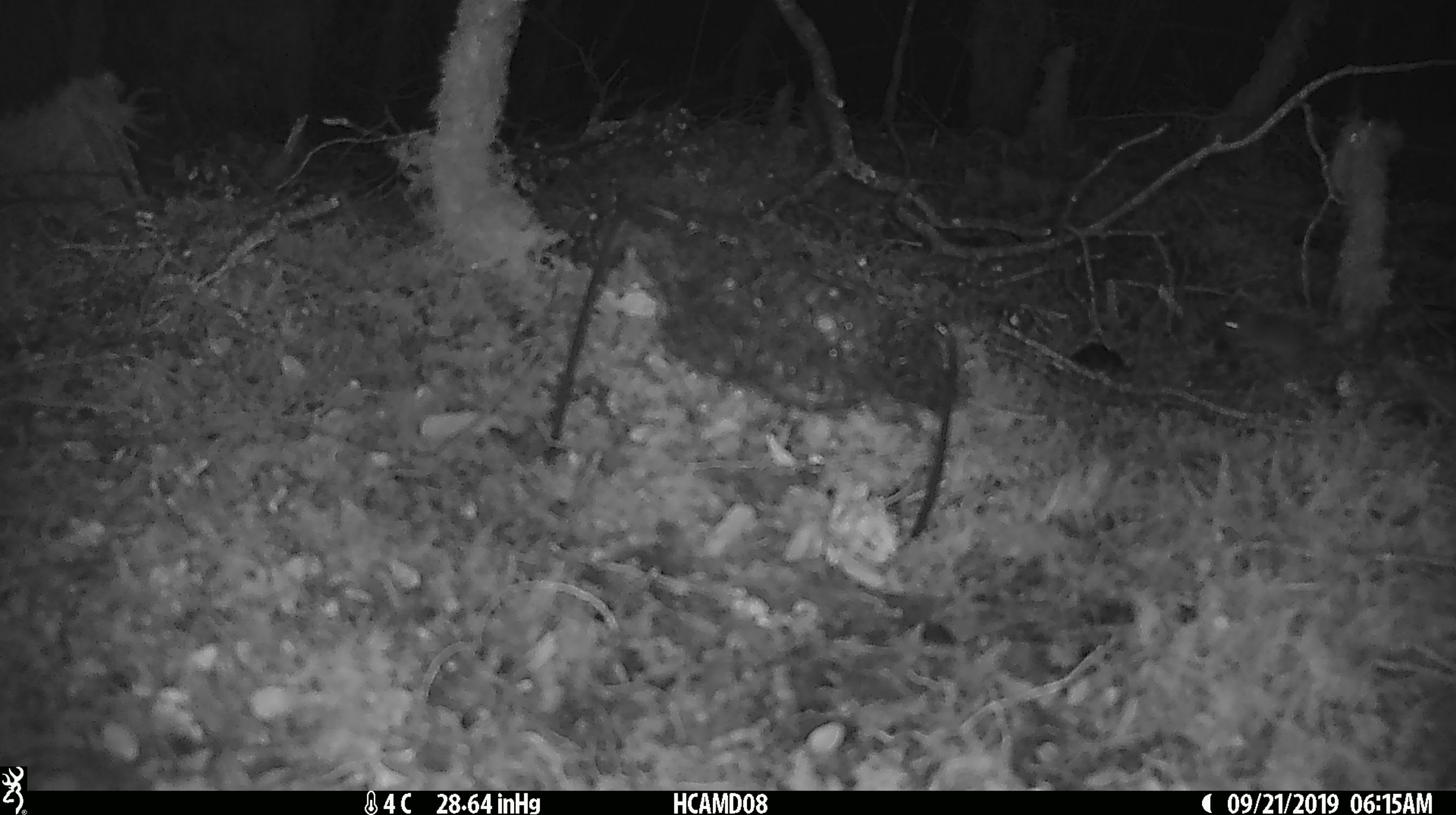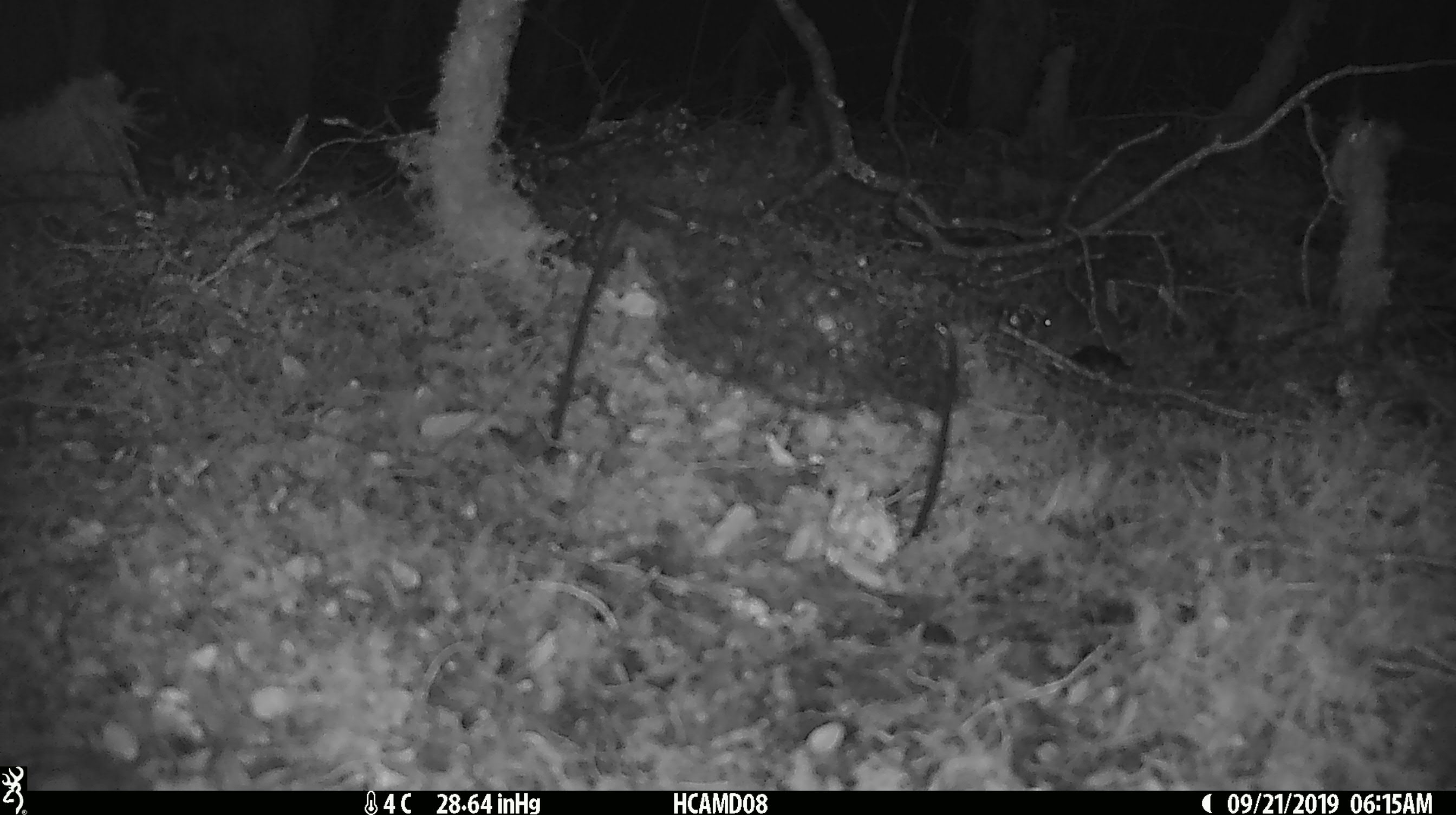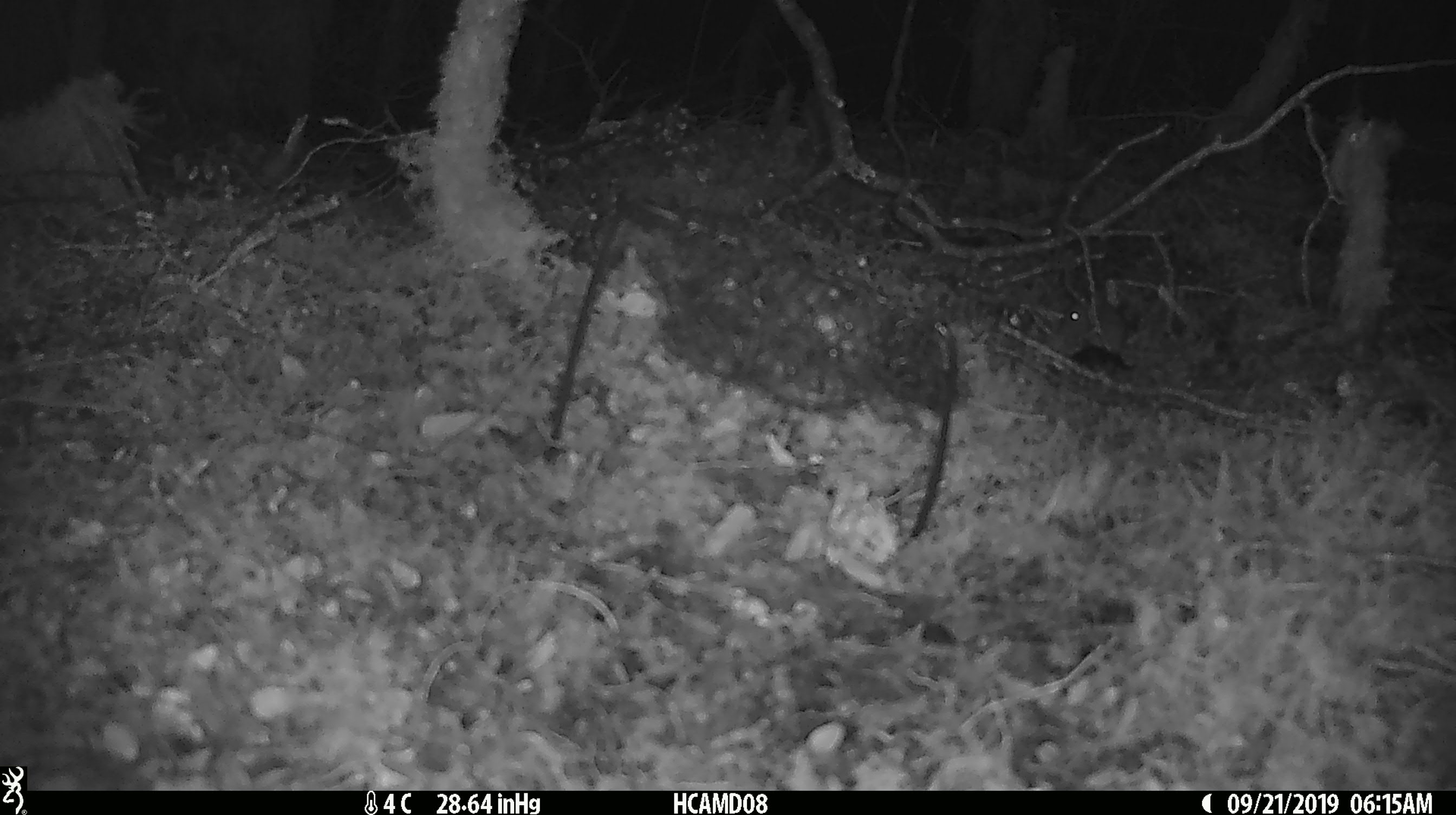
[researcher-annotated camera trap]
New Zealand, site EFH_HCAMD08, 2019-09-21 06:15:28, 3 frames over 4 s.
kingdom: Animalia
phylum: Chordata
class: Mammalia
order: Rodentia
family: Muridae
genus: Mus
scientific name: Mus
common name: mouse